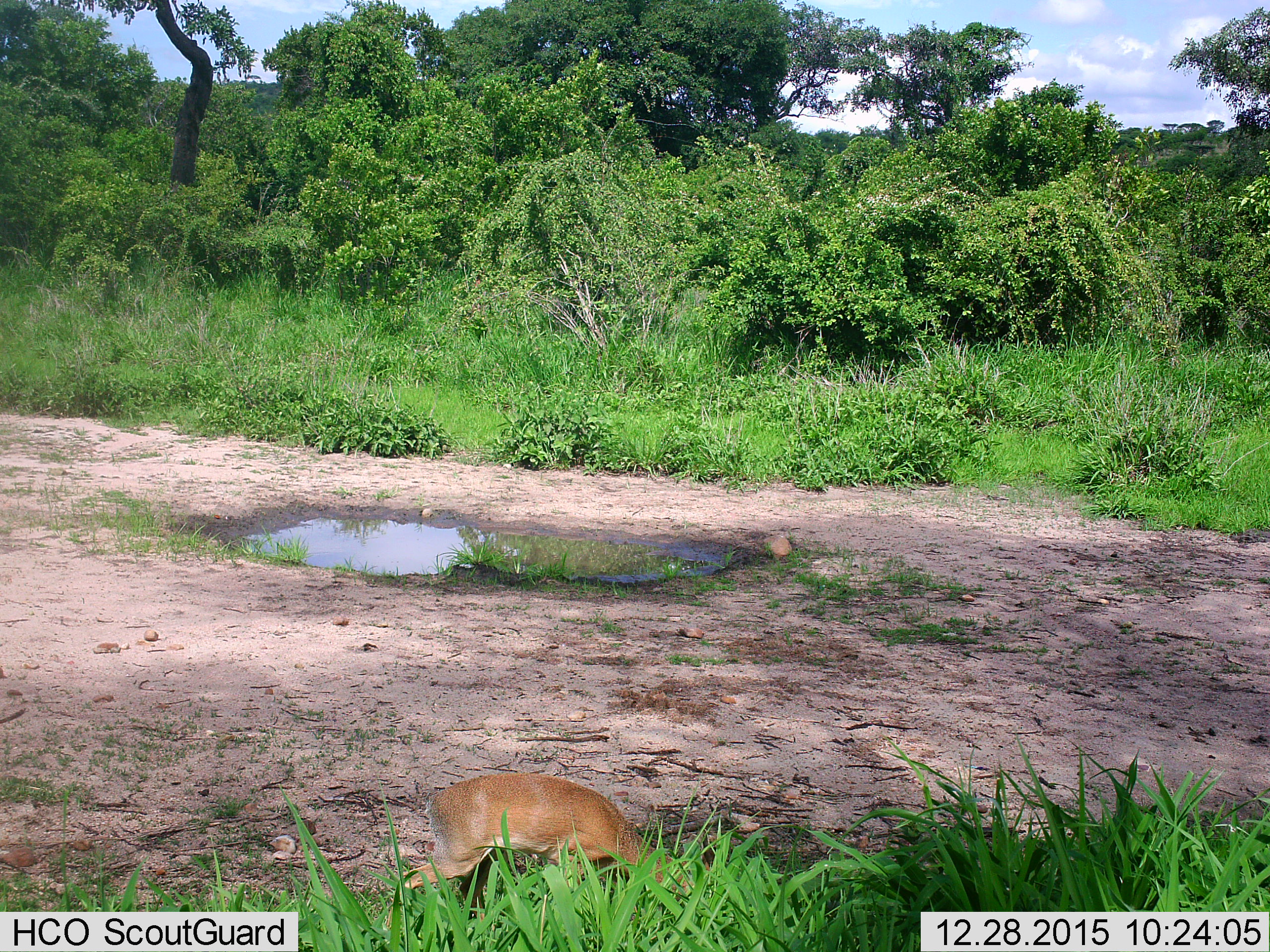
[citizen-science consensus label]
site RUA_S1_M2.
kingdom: Animalia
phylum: Chordata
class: Mammalia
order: Artiodactyla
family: Bovidae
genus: Madoqua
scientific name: Madoqua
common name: dik-dik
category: dikdik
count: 1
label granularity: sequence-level